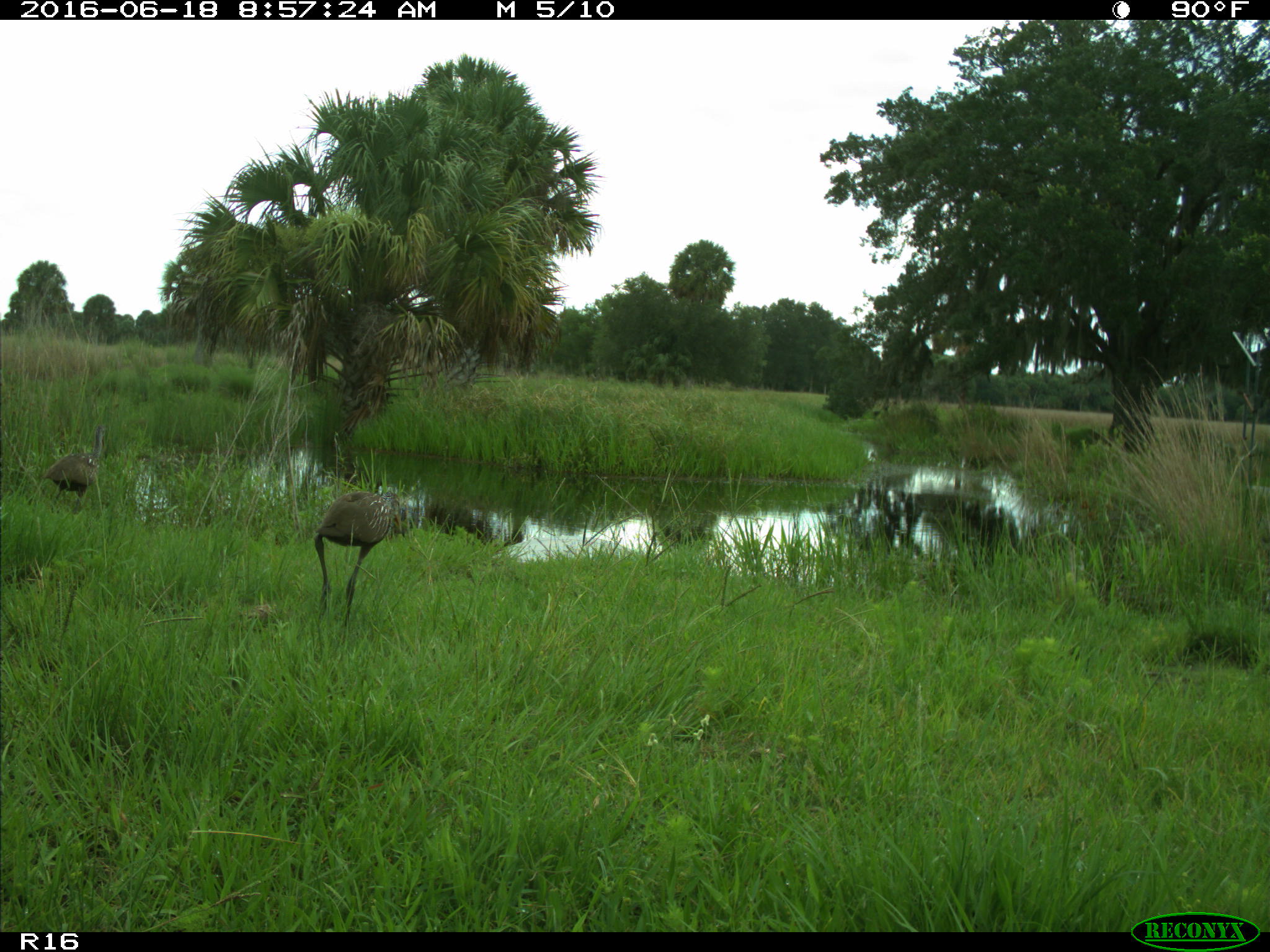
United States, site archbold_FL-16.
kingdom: Animalia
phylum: Chordata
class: Aves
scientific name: Aves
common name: birds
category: unidentified bird